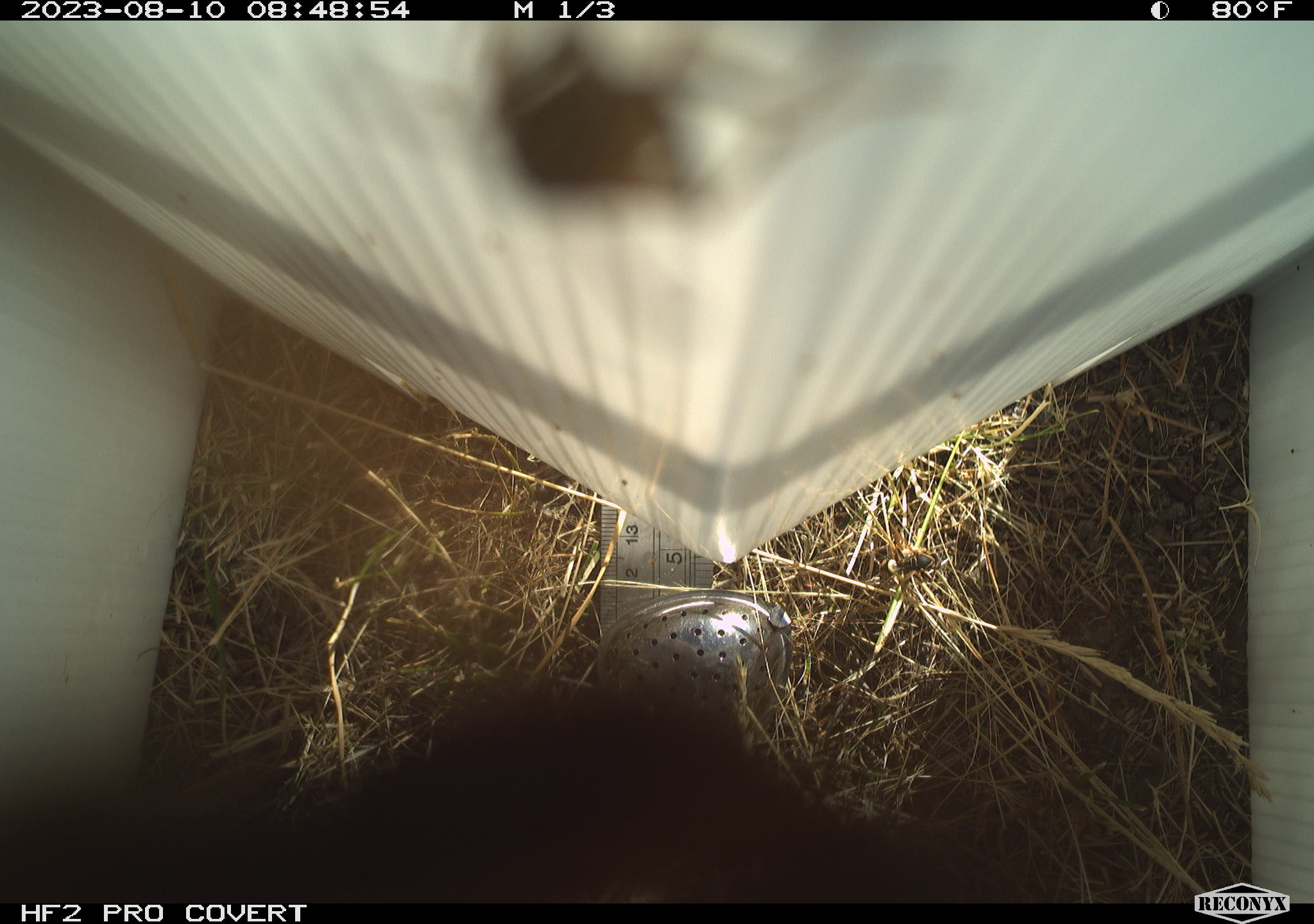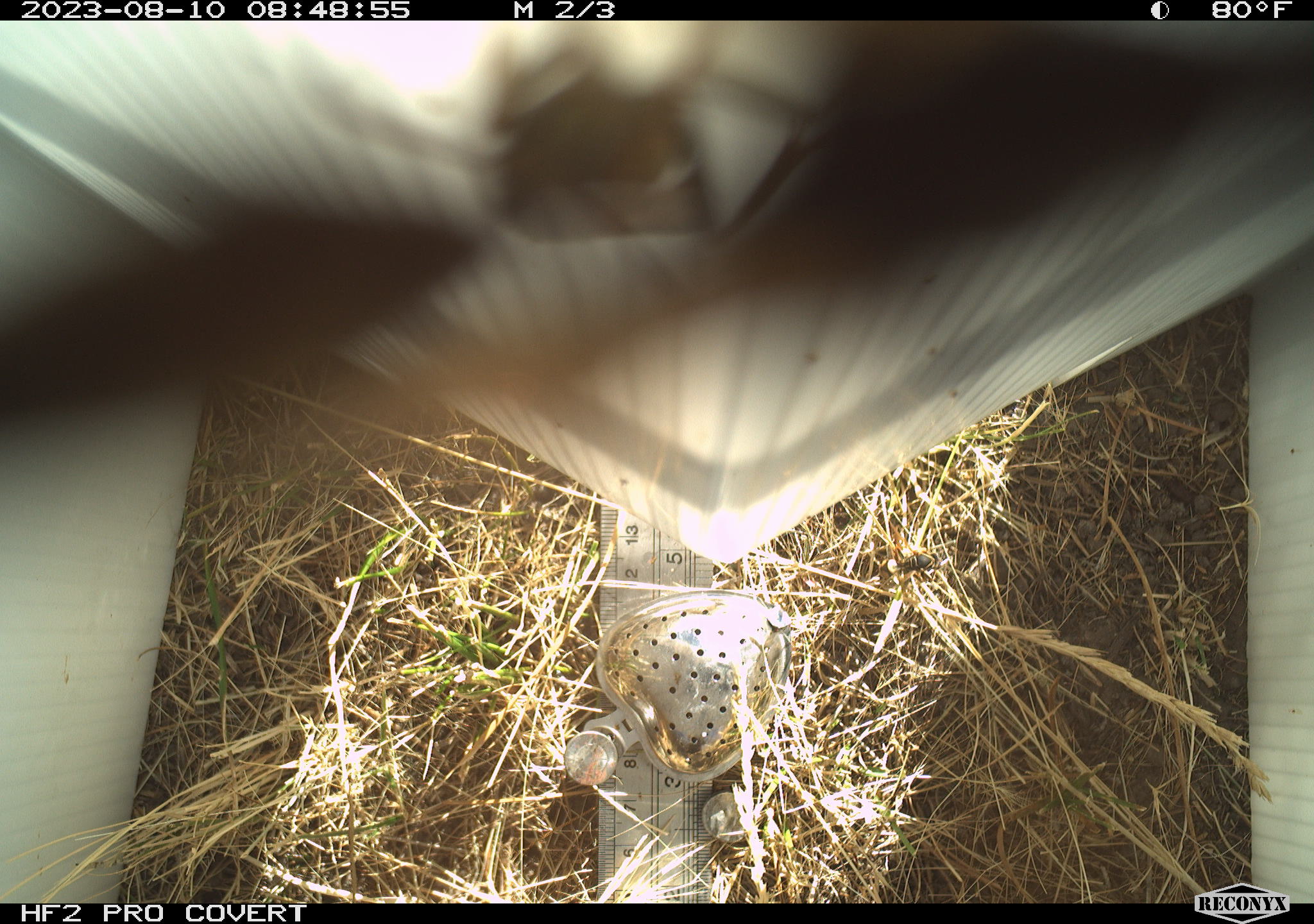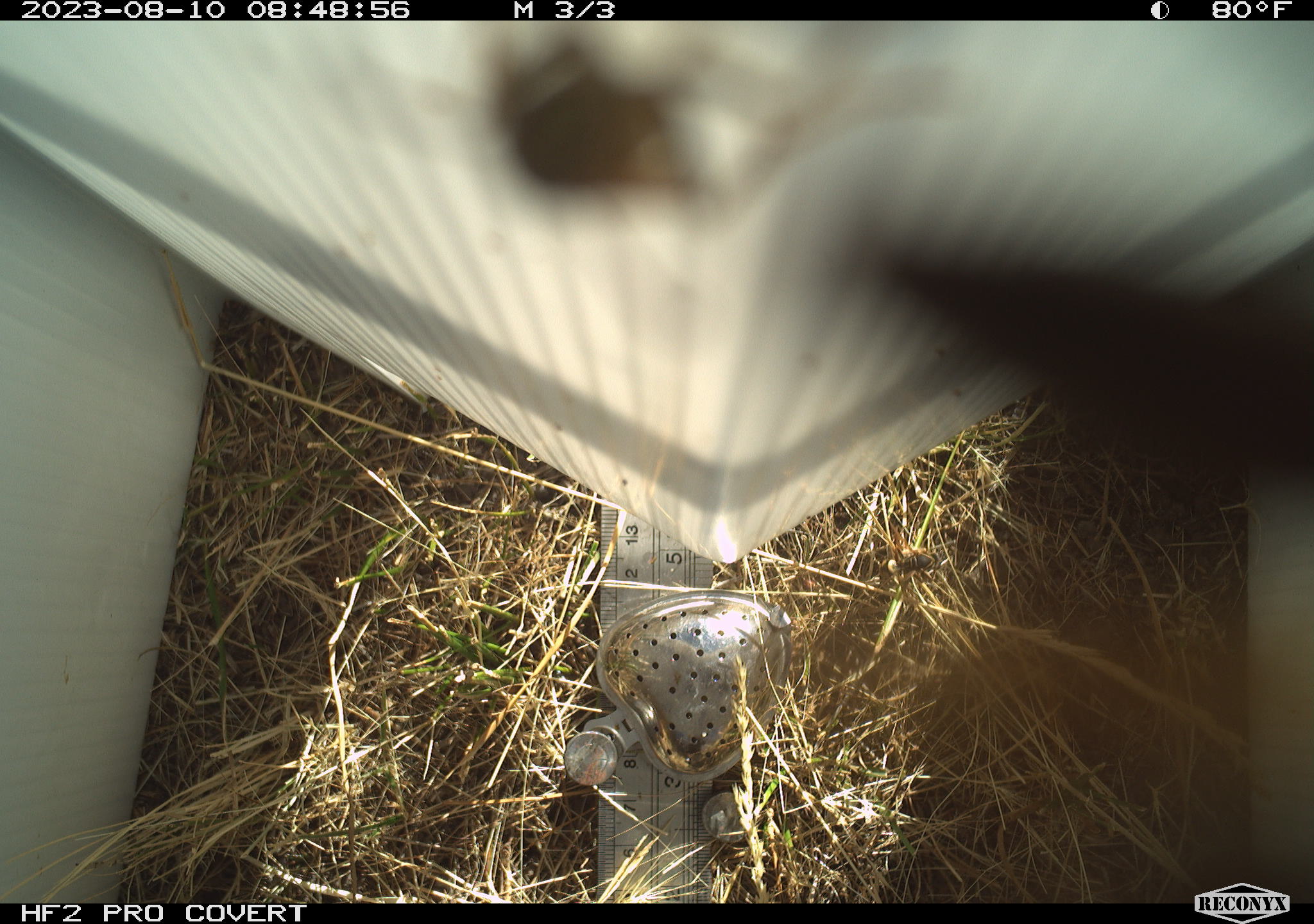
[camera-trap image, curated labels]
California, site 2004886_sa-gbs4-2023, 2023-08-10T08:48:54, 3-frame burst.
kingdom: Animalia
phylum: Arthropoda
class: Insecta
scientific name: Insecta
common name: insect